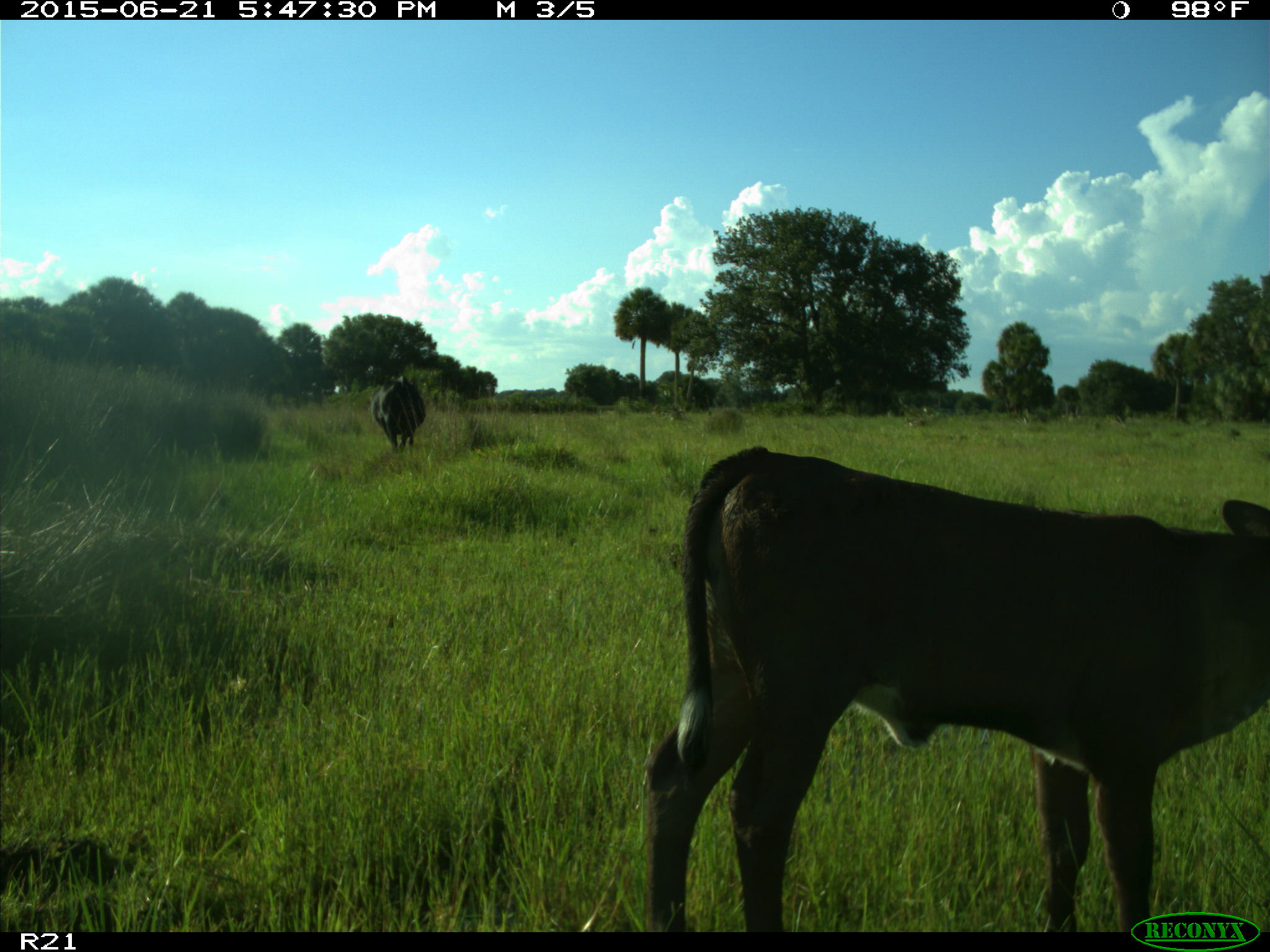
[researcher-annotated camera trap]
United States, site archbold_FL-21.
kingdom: Animalia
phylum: Chordata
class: Mammalia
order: Artiodactyla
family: Bovidae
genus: Bos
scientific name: Bos taurus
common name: domestic cow